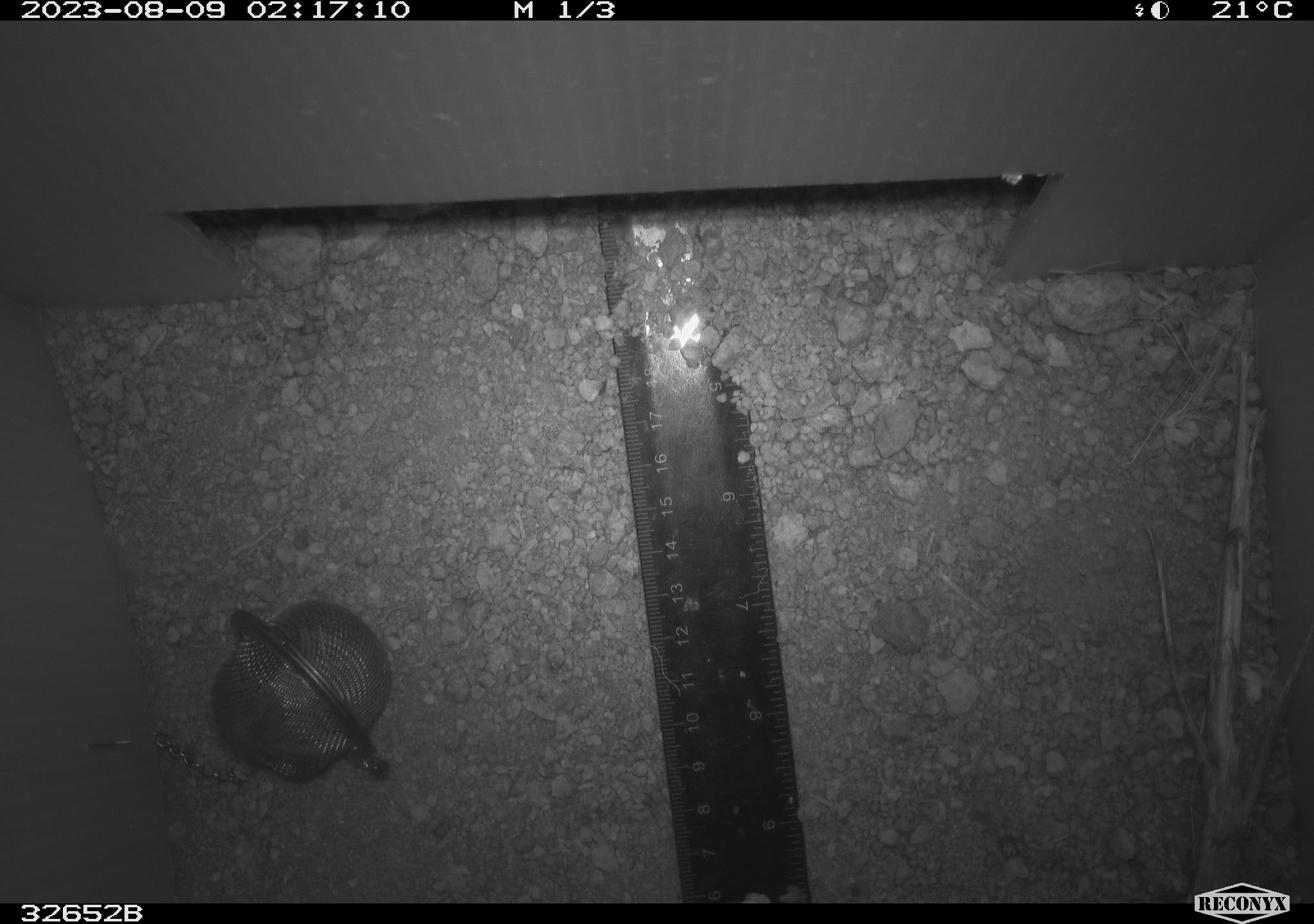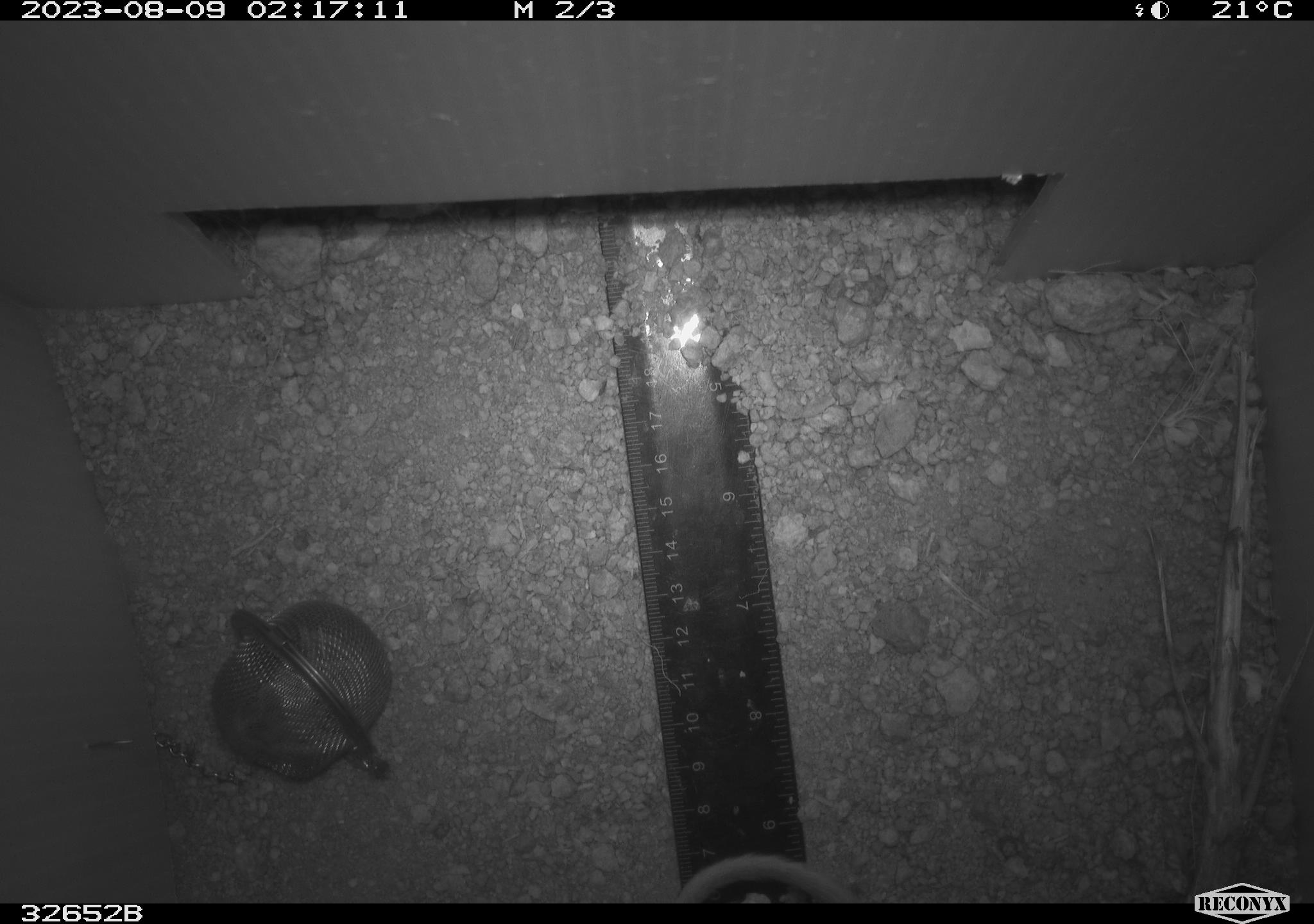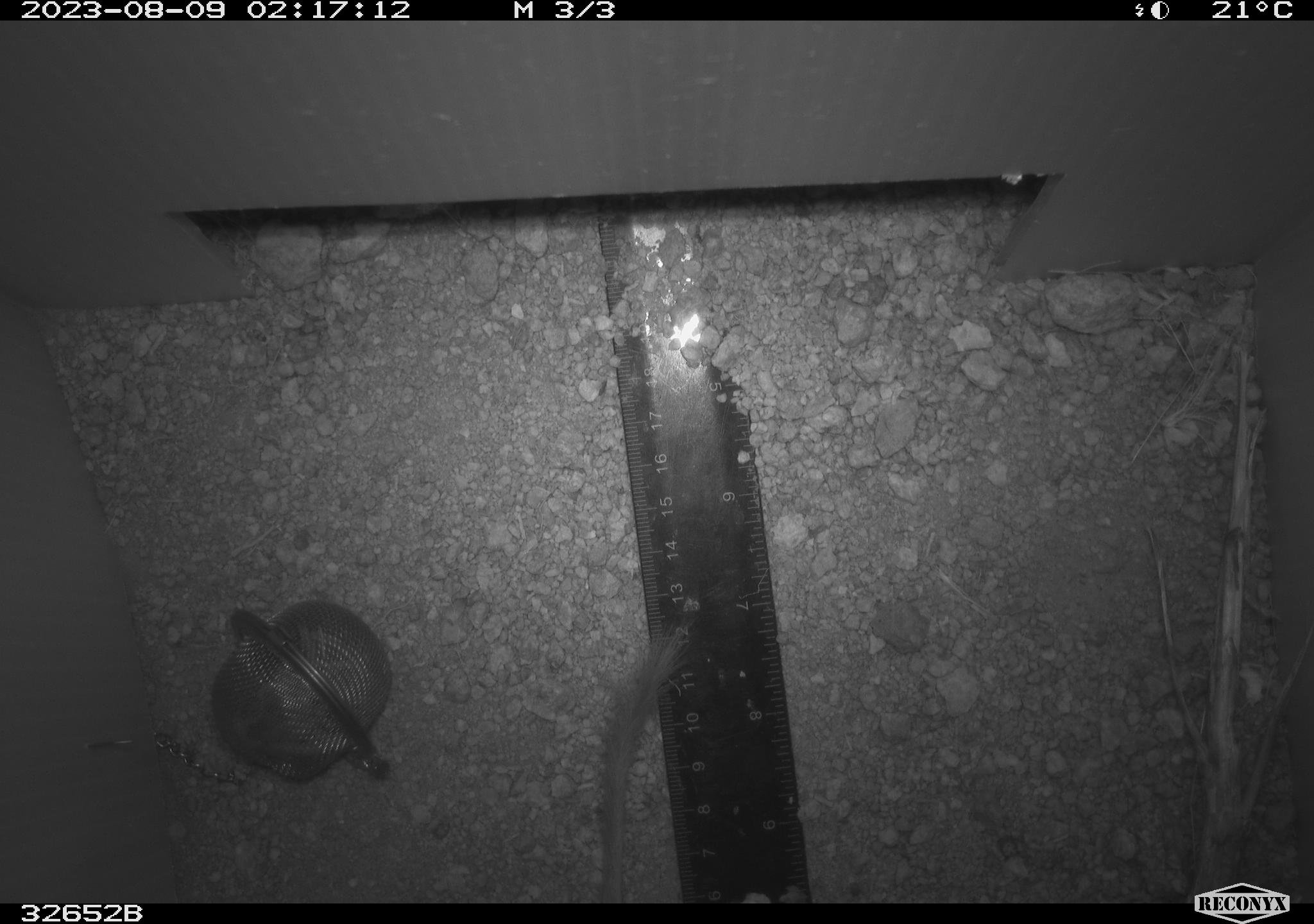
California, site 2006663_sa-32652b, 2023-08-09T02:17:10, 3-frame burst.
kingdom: Animalia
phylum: Chordata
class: Mammalia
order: Rodentia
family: Heteromyidae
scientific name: Heteromyidae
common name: kangaroo rats and pocket mice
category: heteromyidae family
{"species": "heteromyidae family (kangaroo rats and pocket mice) (Heteromyidae)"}